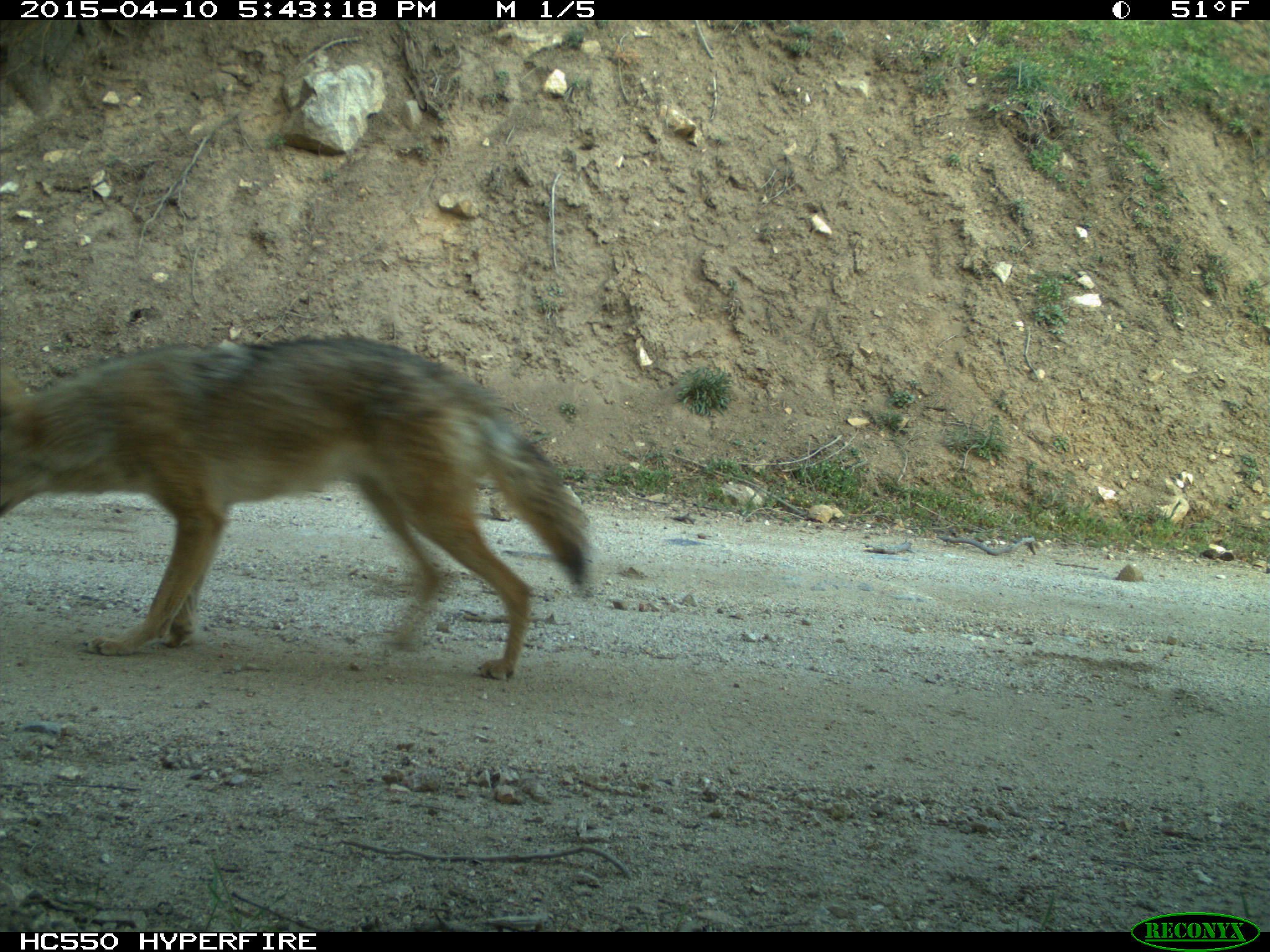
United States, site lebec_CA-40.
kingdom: Animalia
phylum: Chordata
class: Mammalia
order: Carnivora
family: Canidae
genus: Canis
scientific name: Canis latrans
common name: coyote